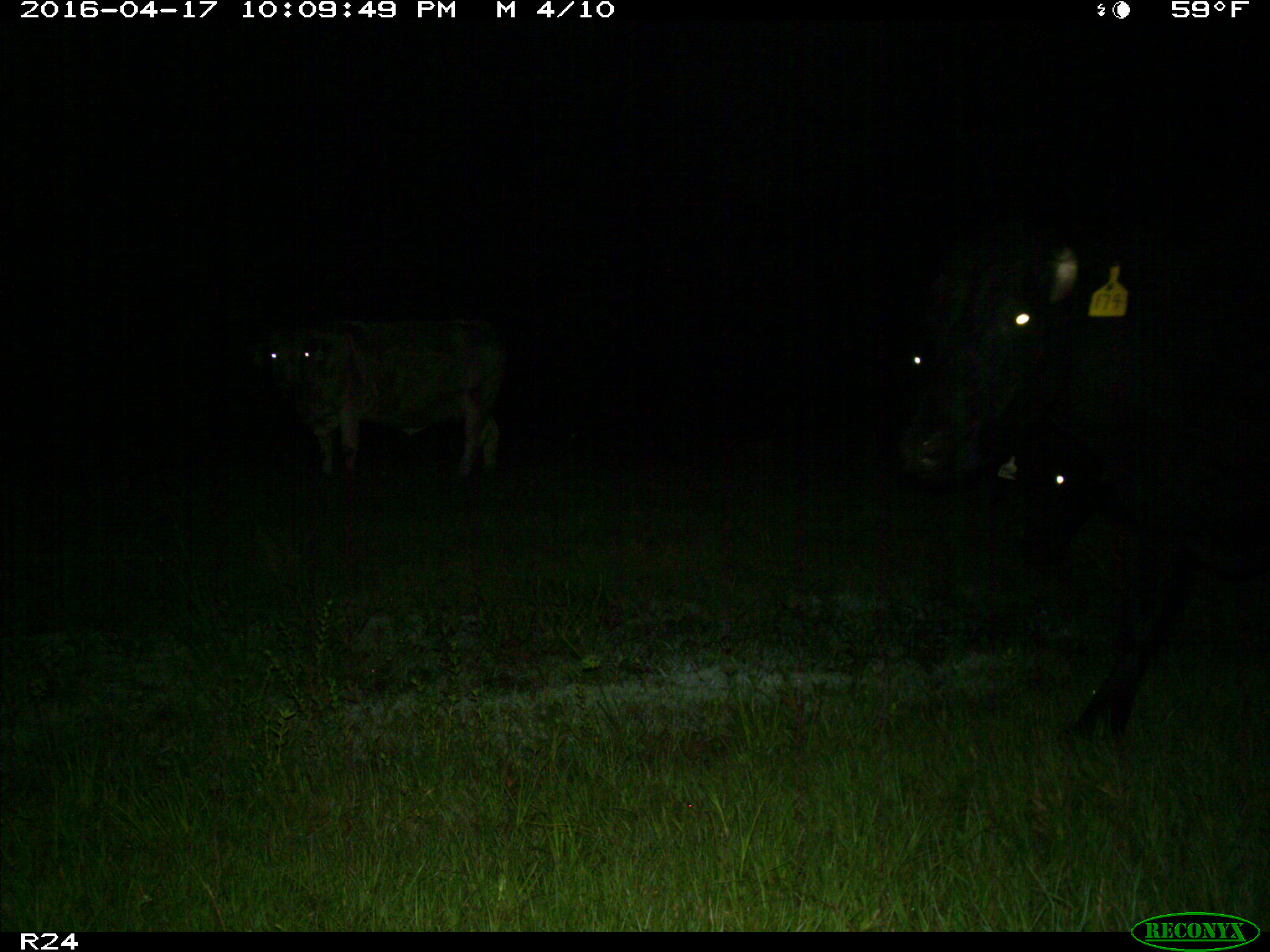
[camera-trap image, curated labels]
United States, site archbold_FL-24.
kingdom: Animalia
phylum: Chordata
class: Mammalia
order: Artiodactyla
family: Bovidae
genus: Bos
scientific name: Bos taurus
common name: domestic cow